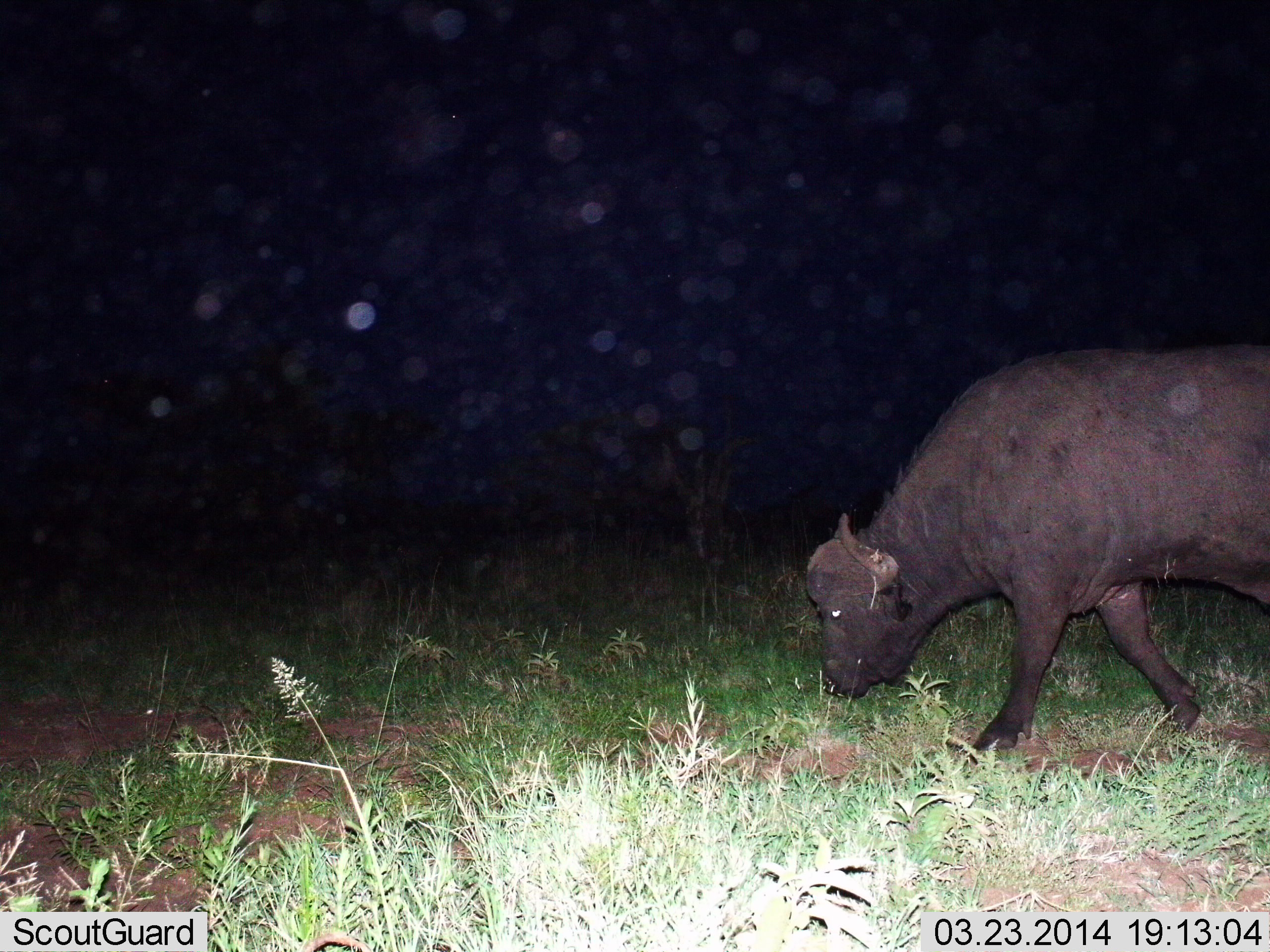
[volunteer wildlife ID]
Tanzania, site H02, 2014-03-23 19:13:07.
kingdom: Animalia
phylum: Chordata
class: Mammalia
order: Artiodactyla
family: Bovidae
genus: Syncerus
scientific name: Syncerus caffer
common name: cape buffalo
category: buffalo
Buffalo (cape buffalo) (Syncerus caffer), count 1. Behavior (volunteer vote fractions): standing 0%, resting 0%, moving 80%, interacting 0%. Young present (vote fraction): 0%. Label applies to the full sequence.